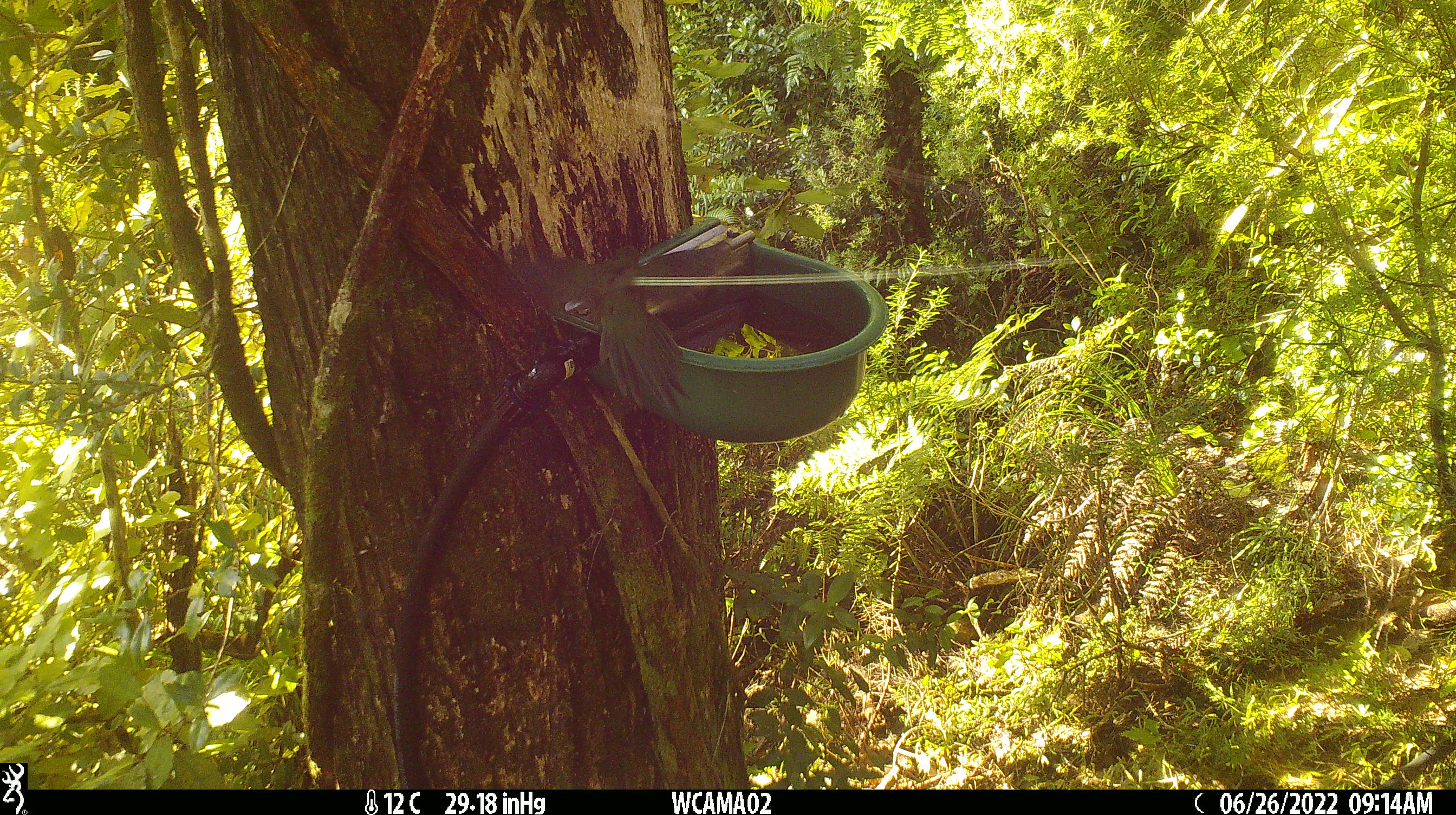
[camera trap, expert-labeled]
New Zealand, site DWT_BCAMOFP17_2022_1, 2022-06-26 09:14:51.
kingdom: Animalia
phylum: Chordata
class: Aves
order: Psittaciformes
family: Psittaculidae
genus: Cyanoramphus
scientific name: Cyanoramphus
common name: parakeet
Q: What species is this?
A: Parakeet (Cyanoramphus).